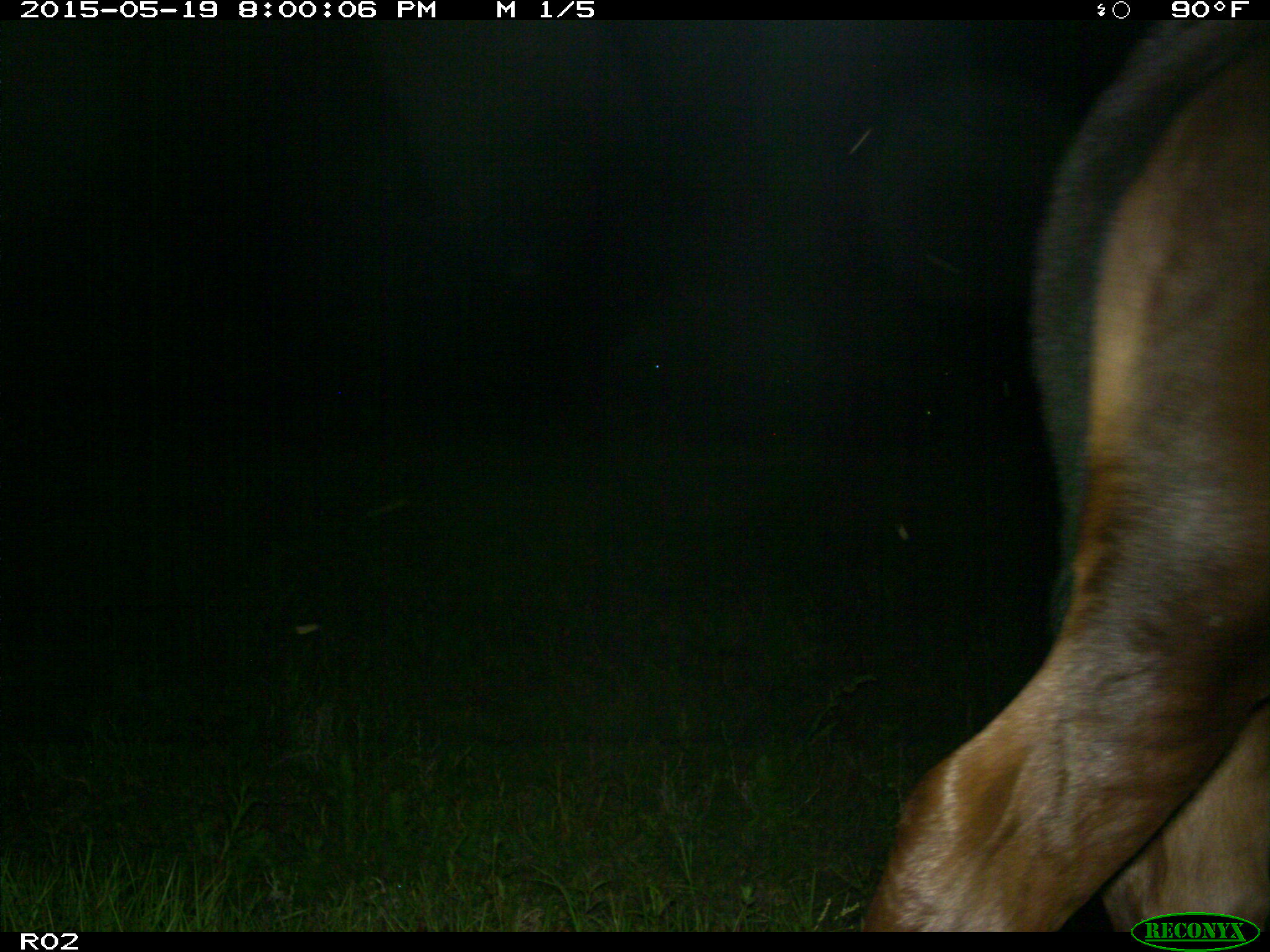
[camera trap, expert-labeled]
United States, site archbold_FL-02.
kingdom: Animalia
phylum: Chordata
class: Mammalia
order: Artiodactyla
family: Bovidae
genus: Bos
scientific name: Bos taurus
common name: domestic cow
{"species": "Bos taurus (domestic cow)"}